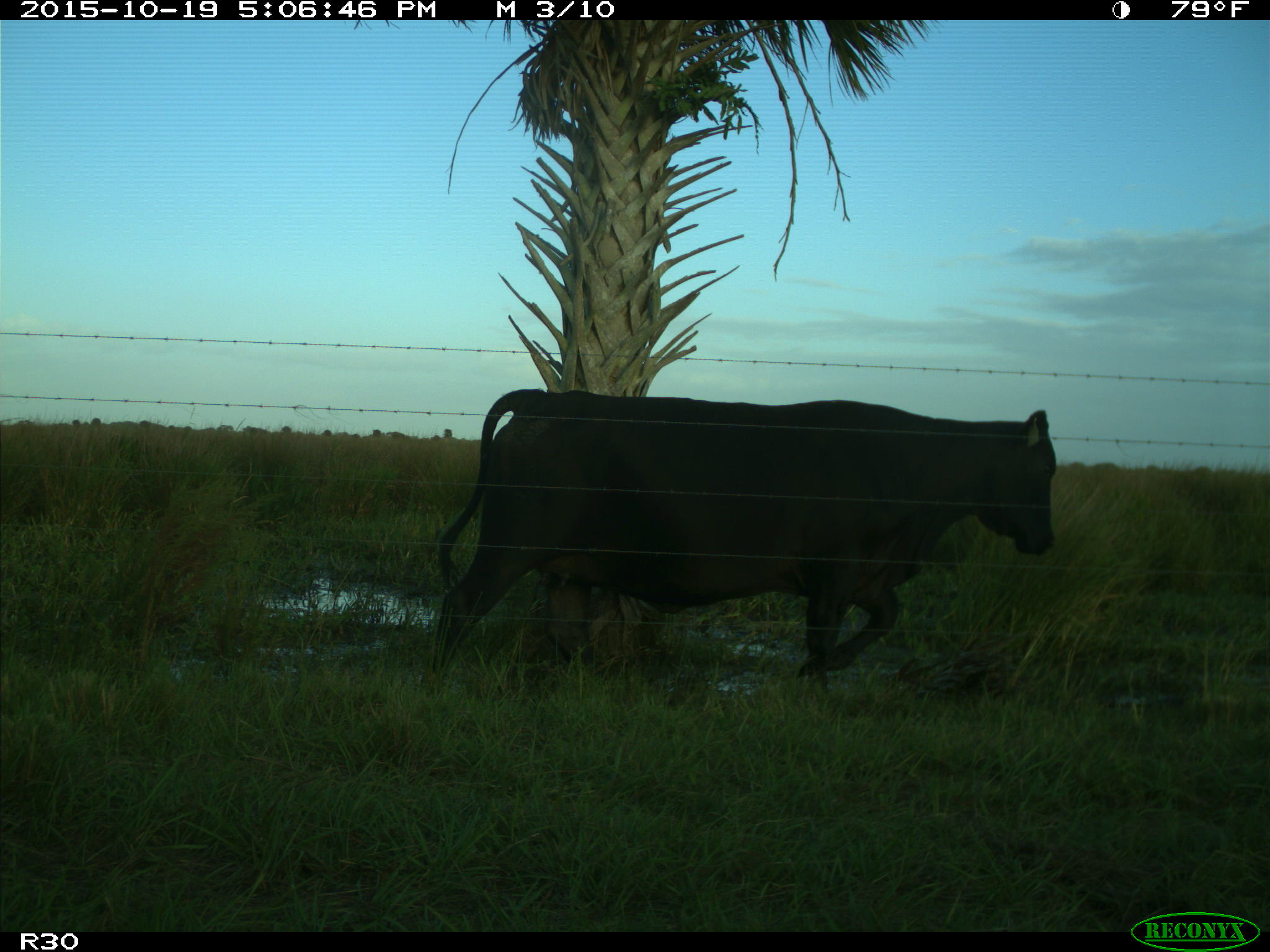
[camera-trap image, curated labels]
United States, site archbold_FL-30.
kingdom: Animalia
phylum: Chordata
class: Mammalia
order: Artiodactyla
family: Bovidae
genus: Bos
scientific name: Bos taurus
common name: domestic cow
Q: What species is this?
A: Bos taurus (domestic cow).